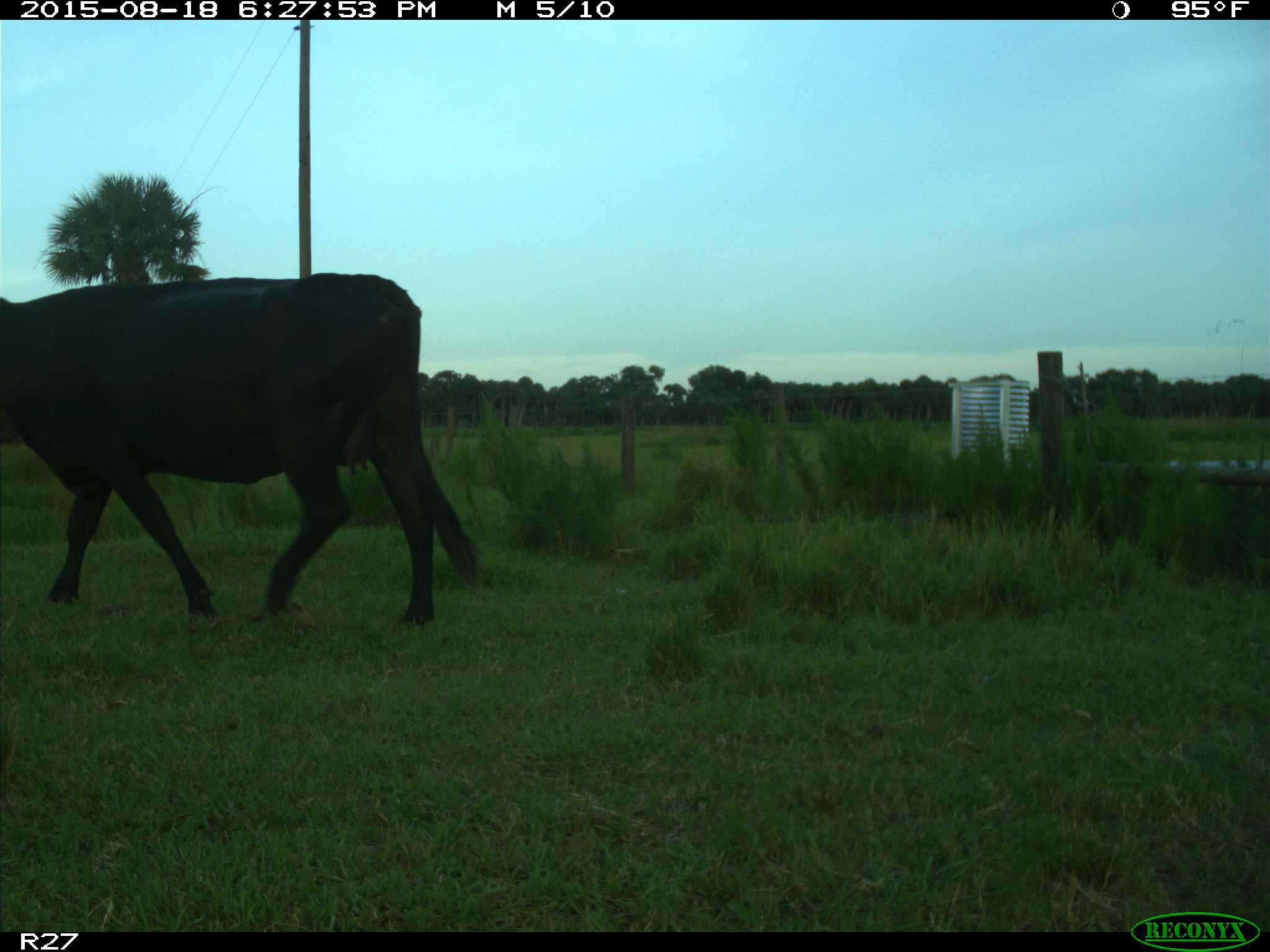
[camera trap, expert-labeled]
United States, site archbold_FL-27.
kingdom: Animalia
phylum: Chordata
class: Mammalia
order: Artiodactyla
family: Bovidae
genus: Bos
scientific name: Bos taurus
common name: domestic cow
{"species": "Bos taurus (domestic cow)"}